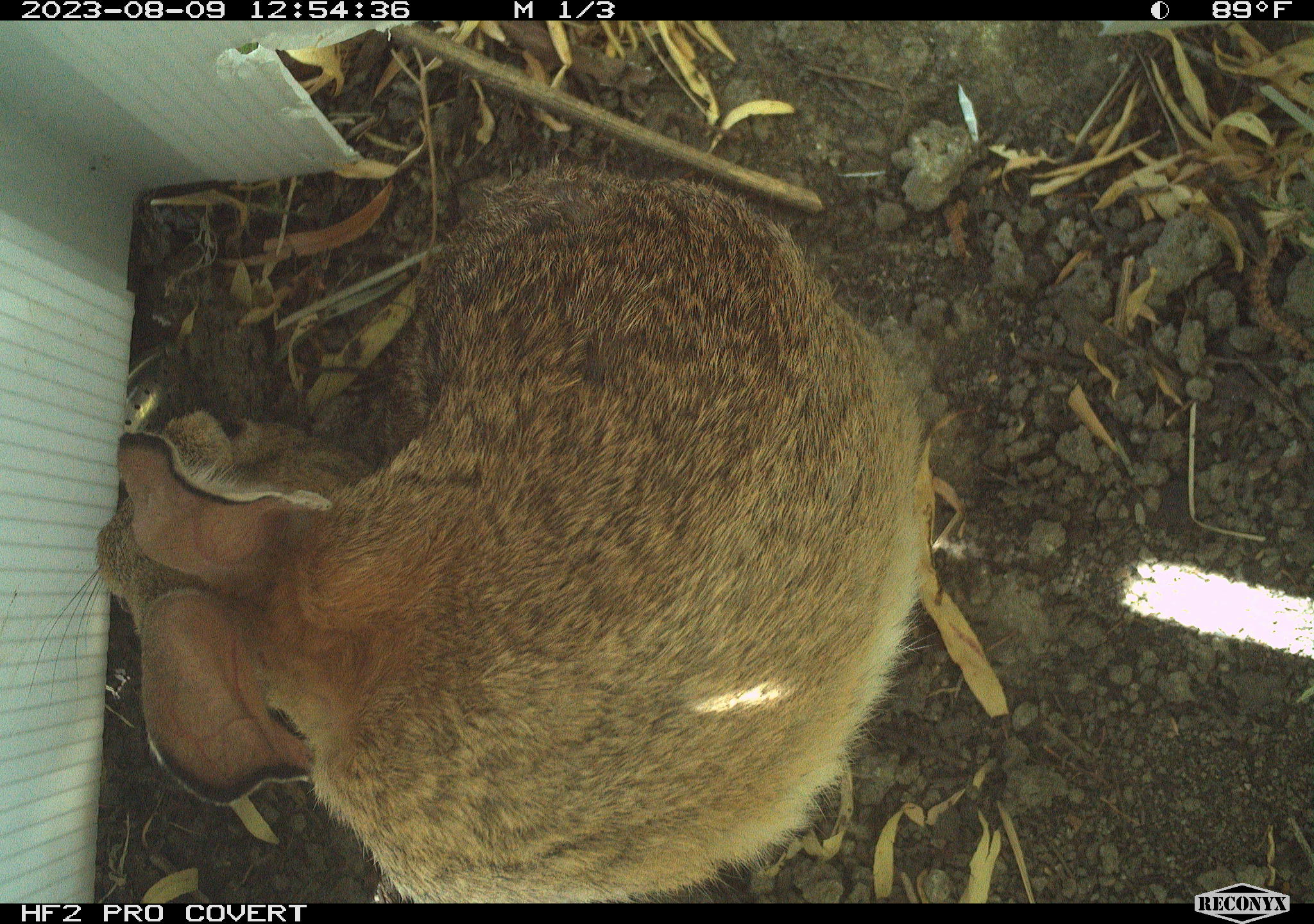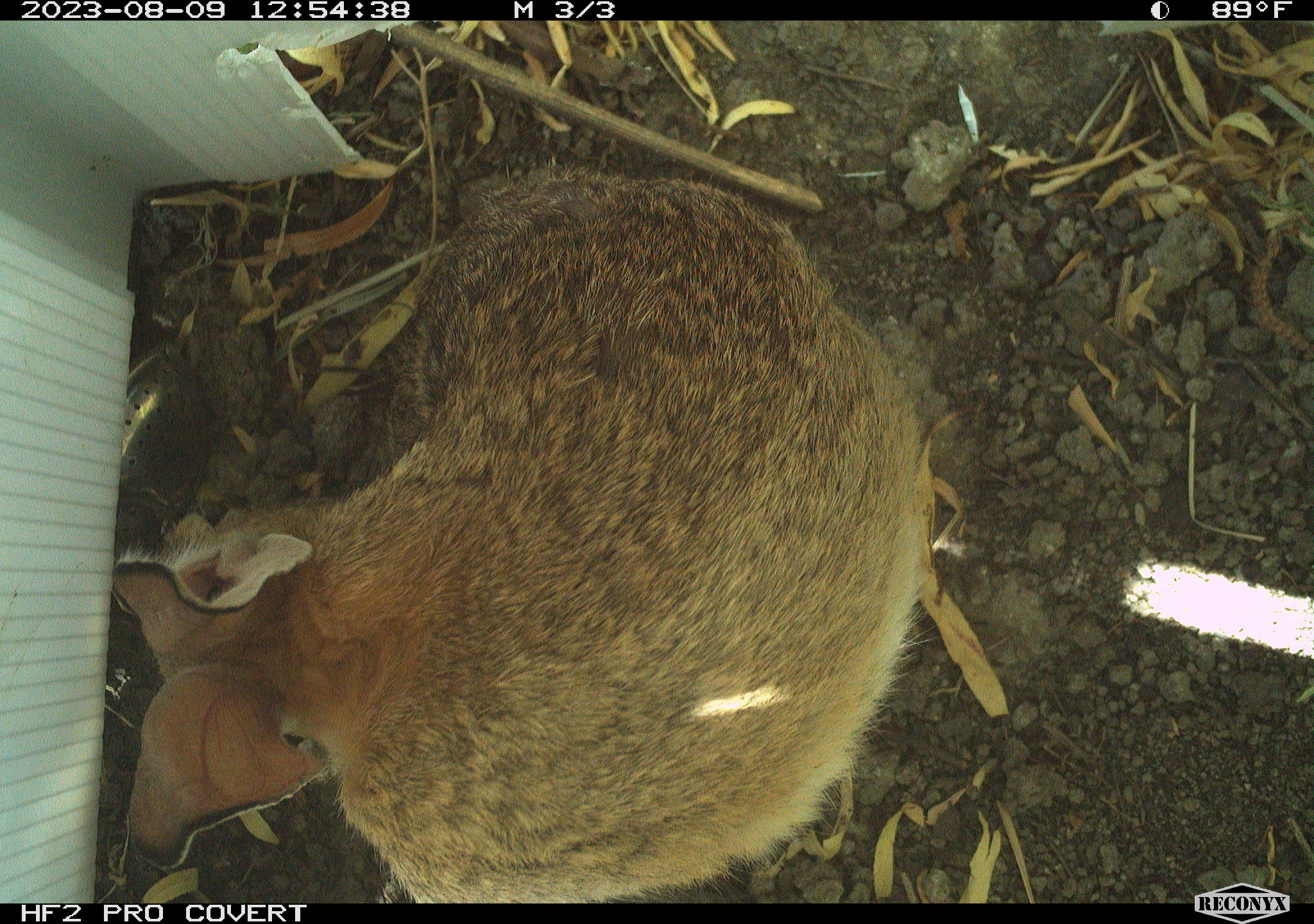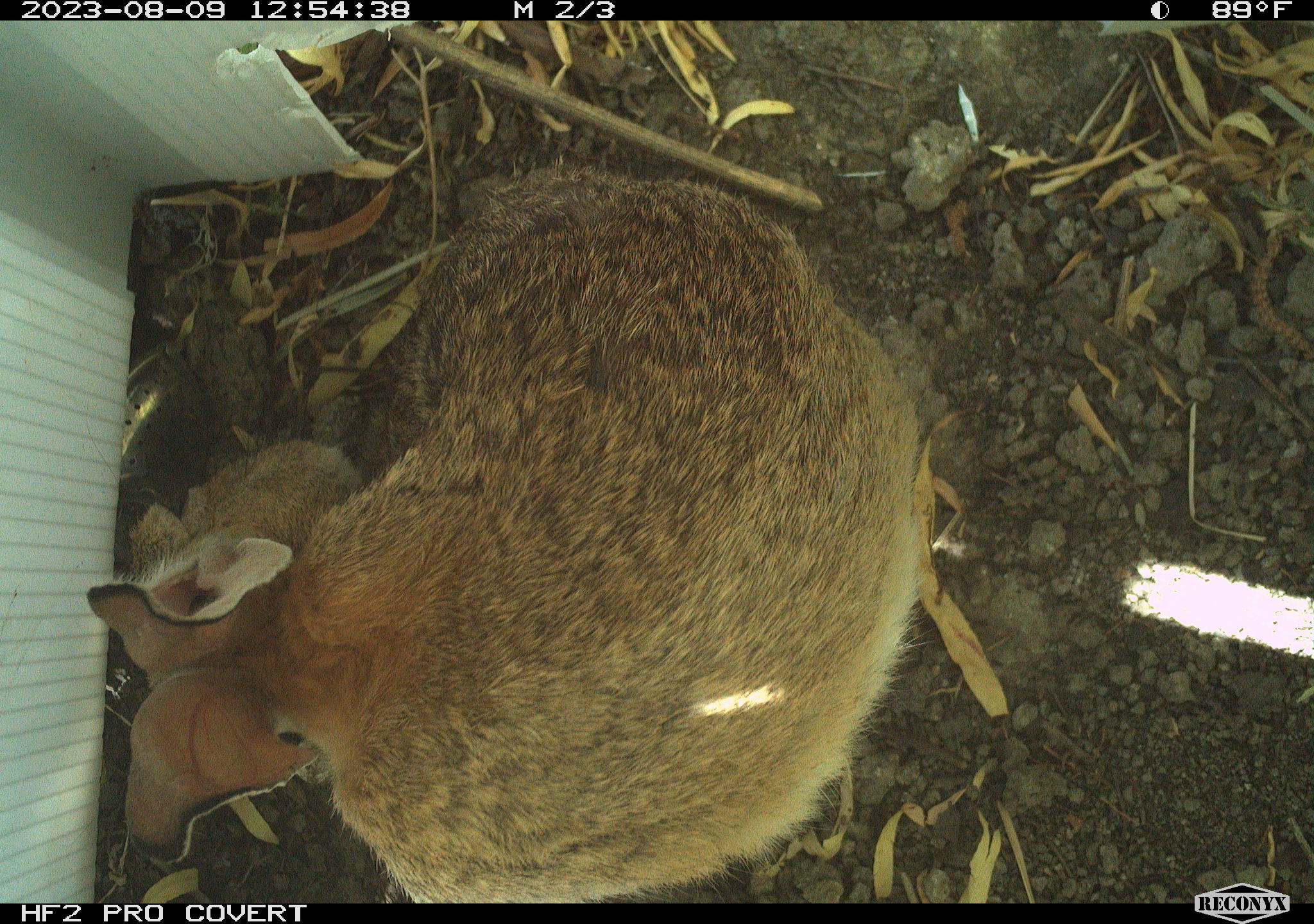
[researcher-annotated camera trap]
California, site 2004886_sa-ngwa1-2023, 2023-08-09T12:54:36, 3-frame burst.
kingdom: Animalia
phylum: Chordata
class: Mammalia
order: Lagomorpha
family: Leporidae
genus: Sylvilagus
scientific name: Sylvilagus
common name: cottontail rabbits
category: sylvilagus species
Sylvilagus species (cottontail rabbits) (Sylvilagus).